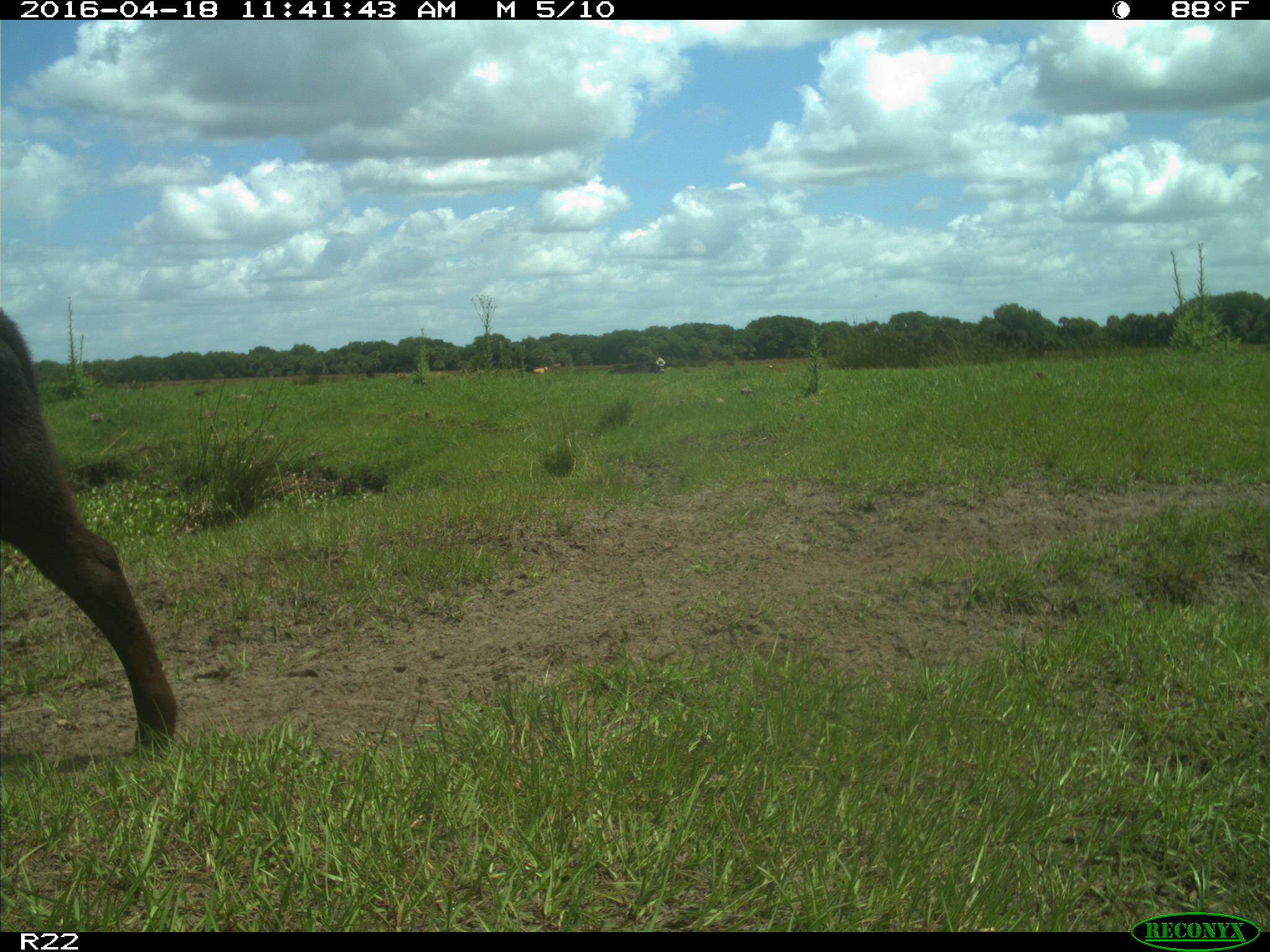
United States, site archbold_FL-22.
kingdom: Animalia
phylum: Chordata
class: Mammalia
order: Artiodactyla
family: Bovidae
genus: Bos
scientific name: Bos taurus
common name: domestic cow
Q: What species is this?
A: Bos taurus (domestic cow).